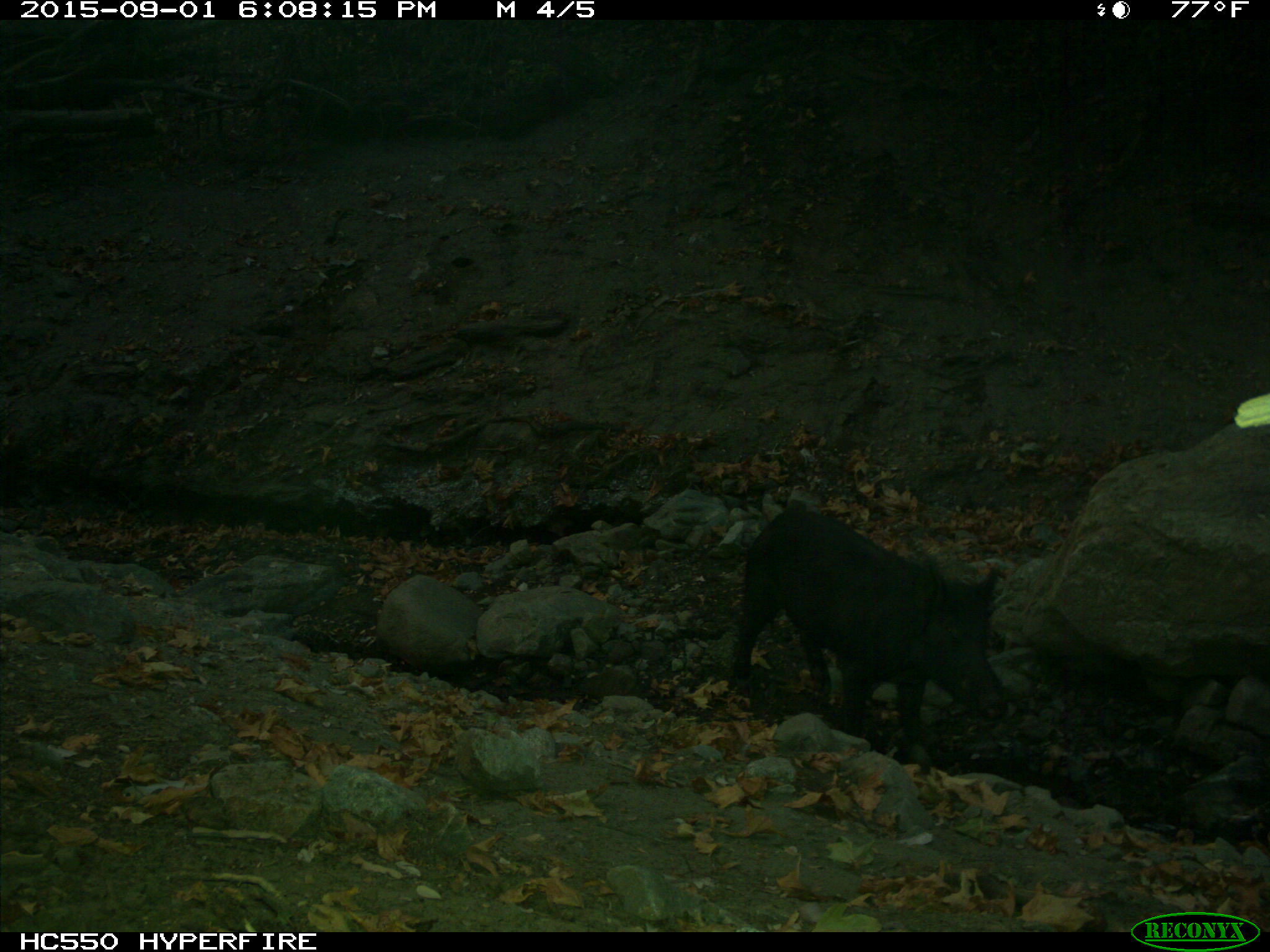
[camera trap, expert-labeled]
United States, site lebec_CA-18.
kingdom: Animalia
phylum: Chordata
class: Mammalia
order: Artiodactyla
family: Suidae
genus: Sus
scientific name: Sus scrofa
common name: wild boar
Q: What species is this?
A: Sus scrofa (wild boar).